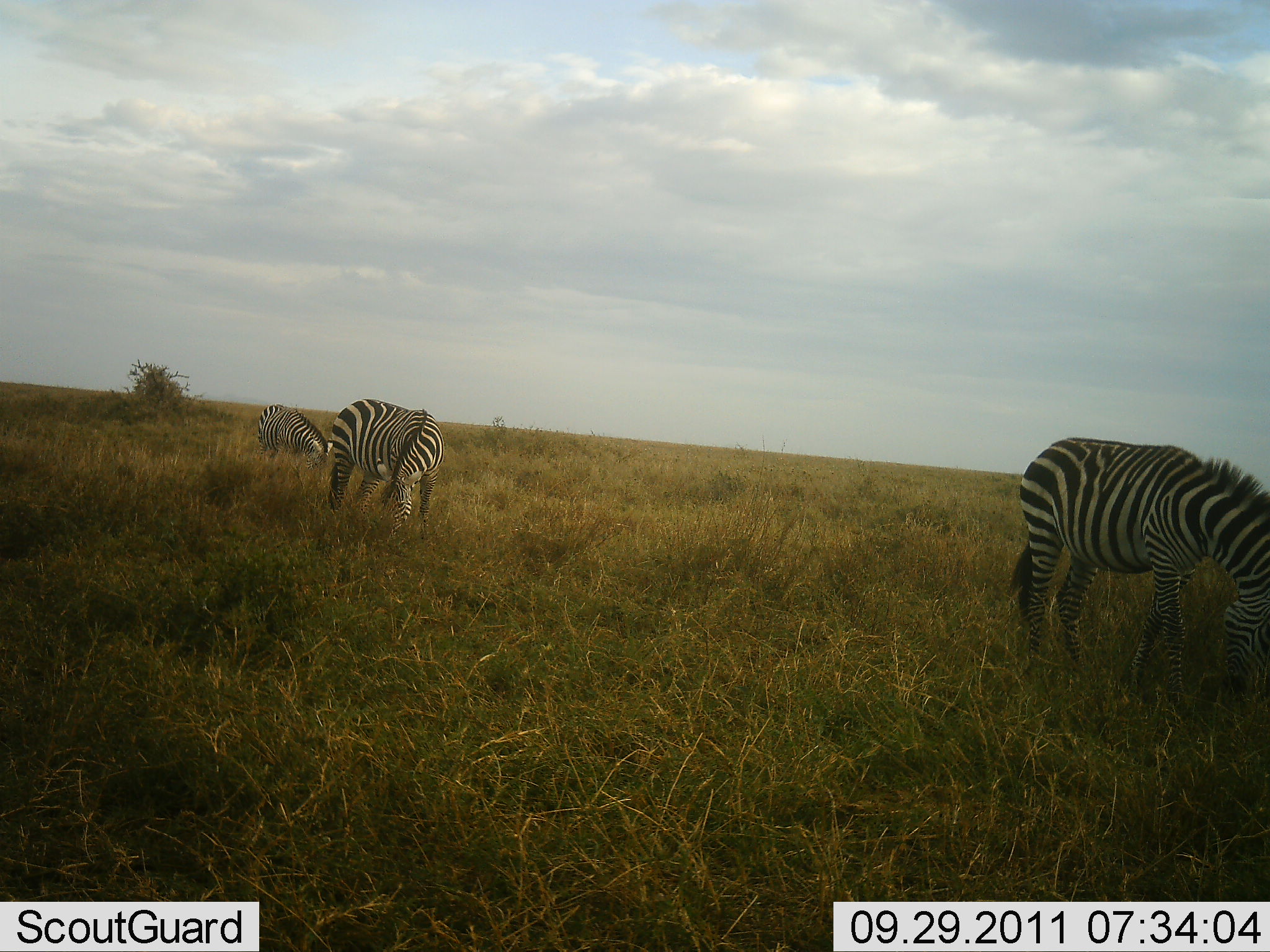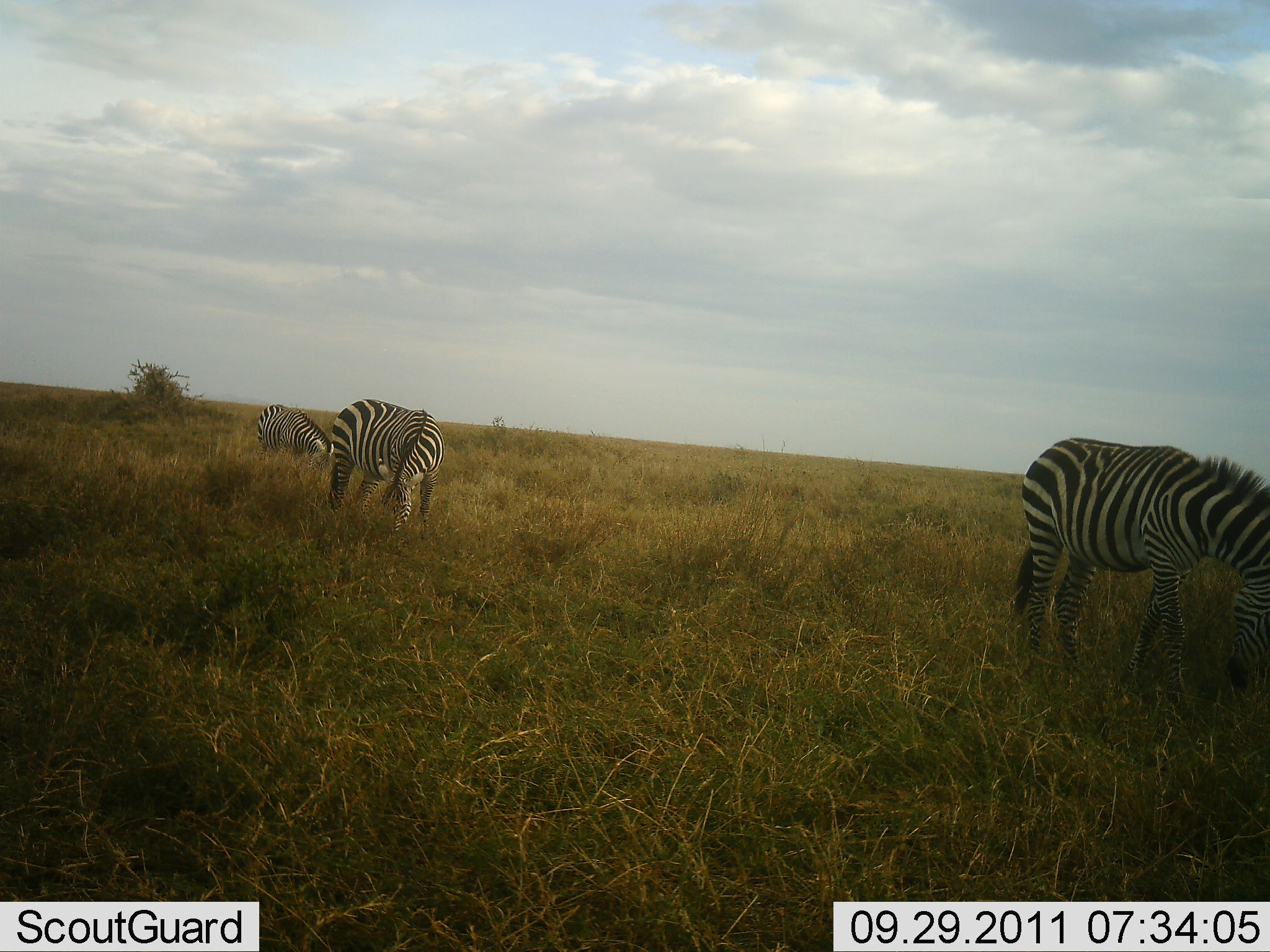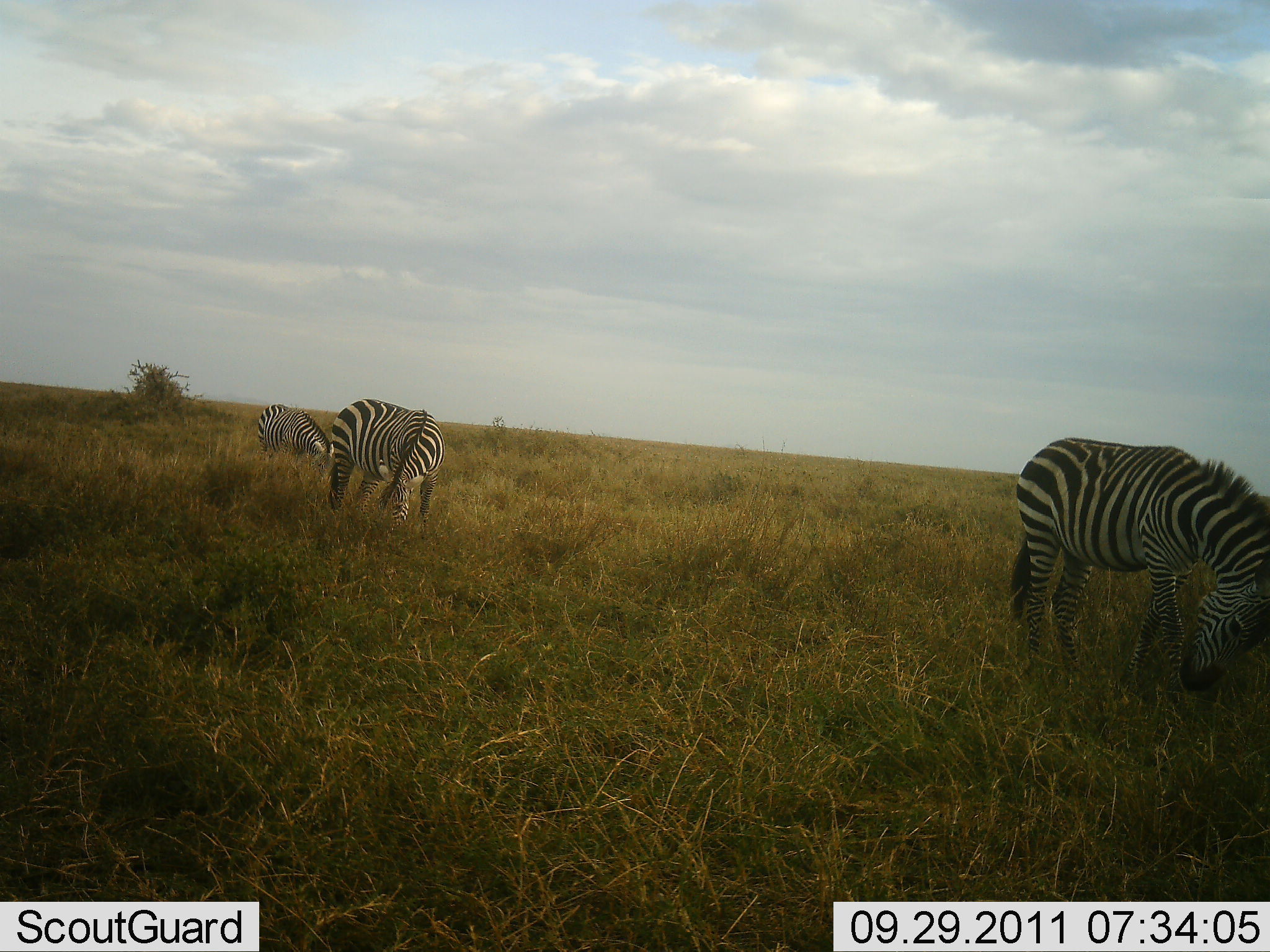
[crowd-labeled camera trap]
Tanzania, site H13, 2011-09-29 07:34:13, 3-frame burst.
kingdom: Animalia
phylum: Chordata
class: Mammalia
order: Perissodactyla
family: Equidae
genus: Equus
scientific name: Equus quagga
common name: plains zebra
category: zebra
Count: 3.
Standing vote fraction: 31%.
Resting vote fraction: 0%.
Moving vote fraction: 8%.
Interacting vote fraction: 0%.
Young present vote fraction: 0%.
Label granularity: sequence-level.